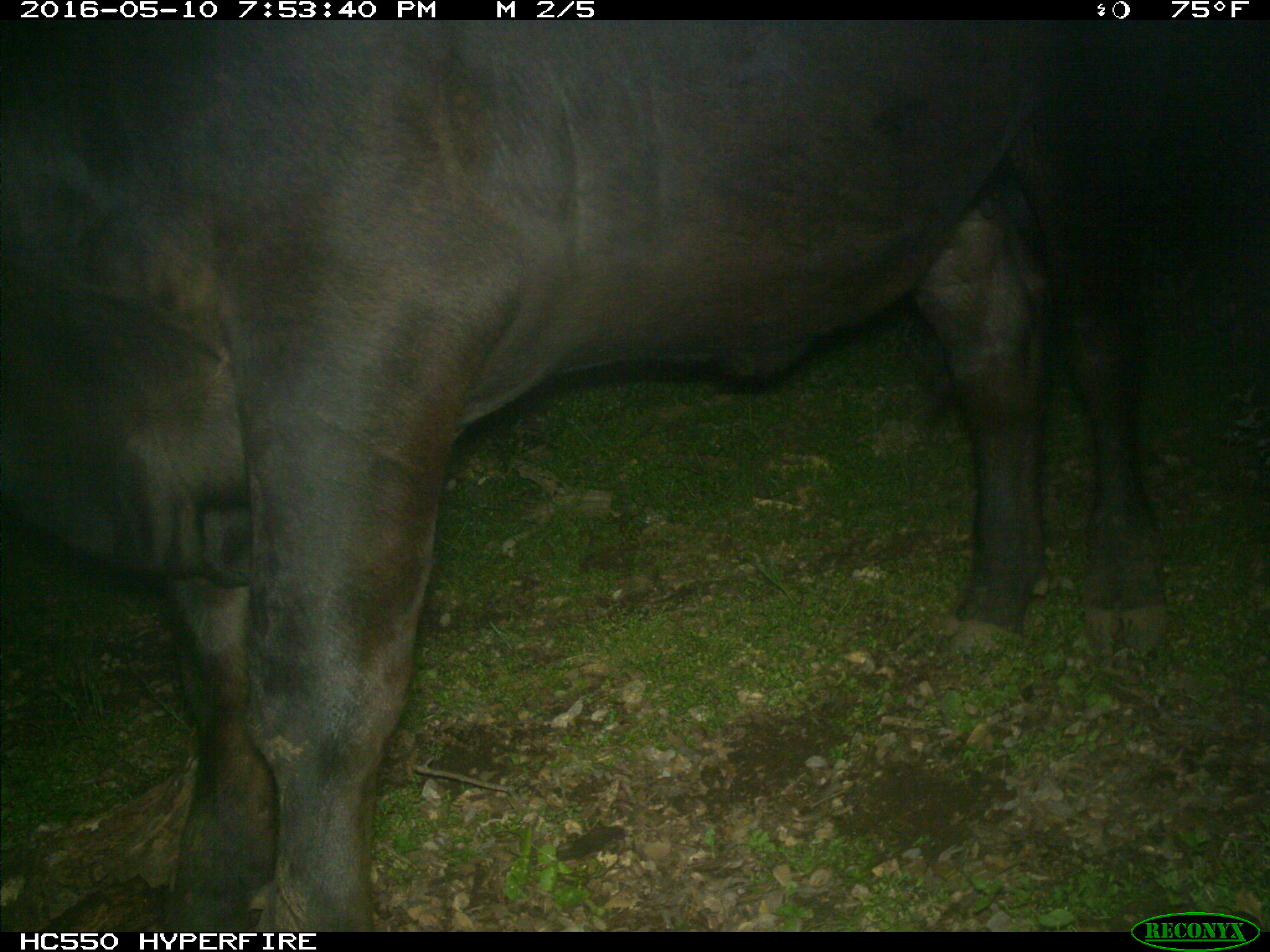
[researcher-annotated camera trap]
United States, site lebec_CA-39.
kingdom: Animalia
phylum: Chordata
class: Mammalia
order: Artiodactyla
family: Bovidae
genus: Bos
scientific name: Bos taurus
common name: domestic cow